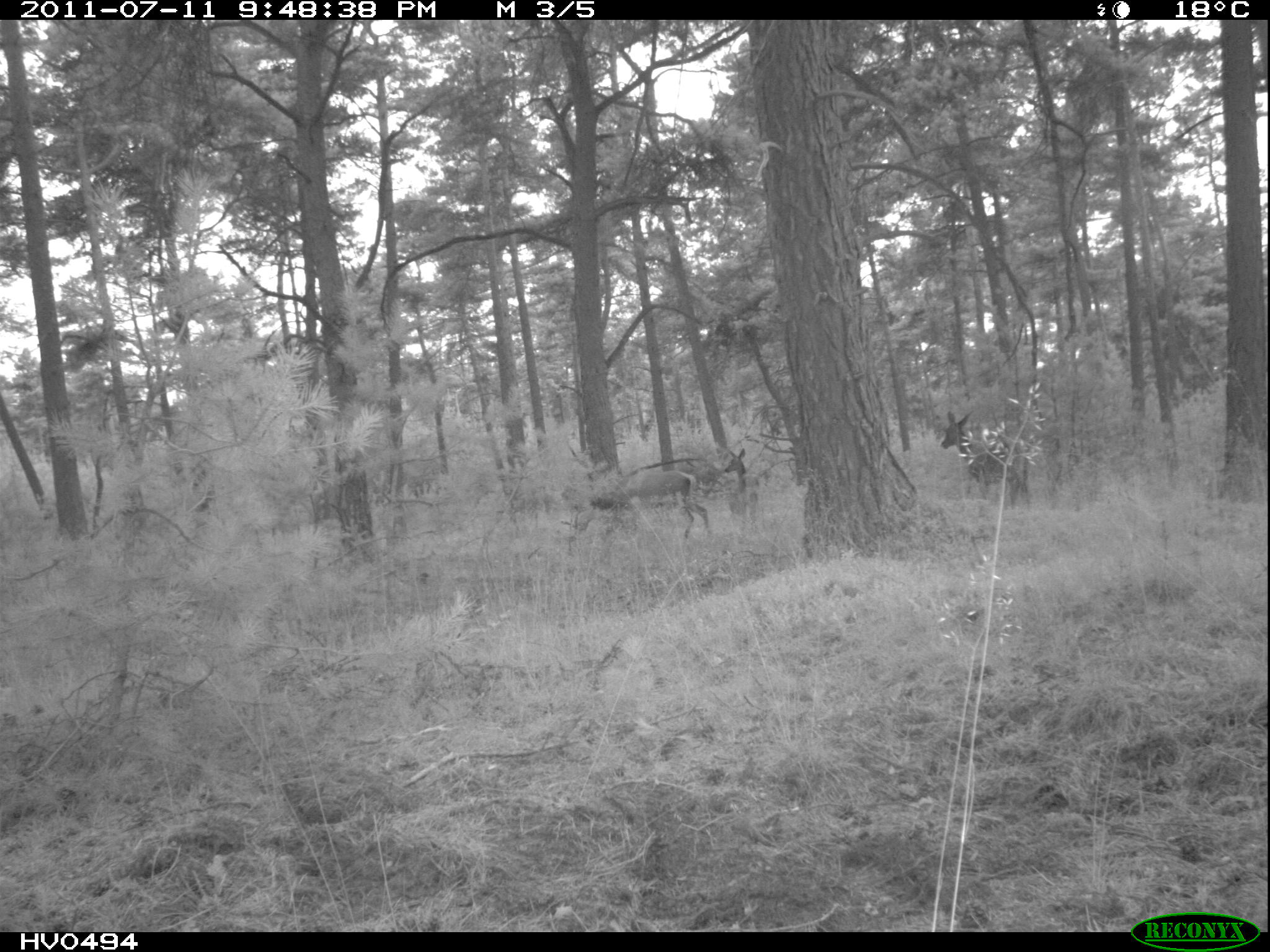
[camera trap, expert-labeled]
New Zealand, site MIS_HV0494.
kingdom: Animalia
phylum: Chordata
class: Mammalia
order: Artiodactyla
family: Cervidae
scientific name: Cervidae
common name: deer